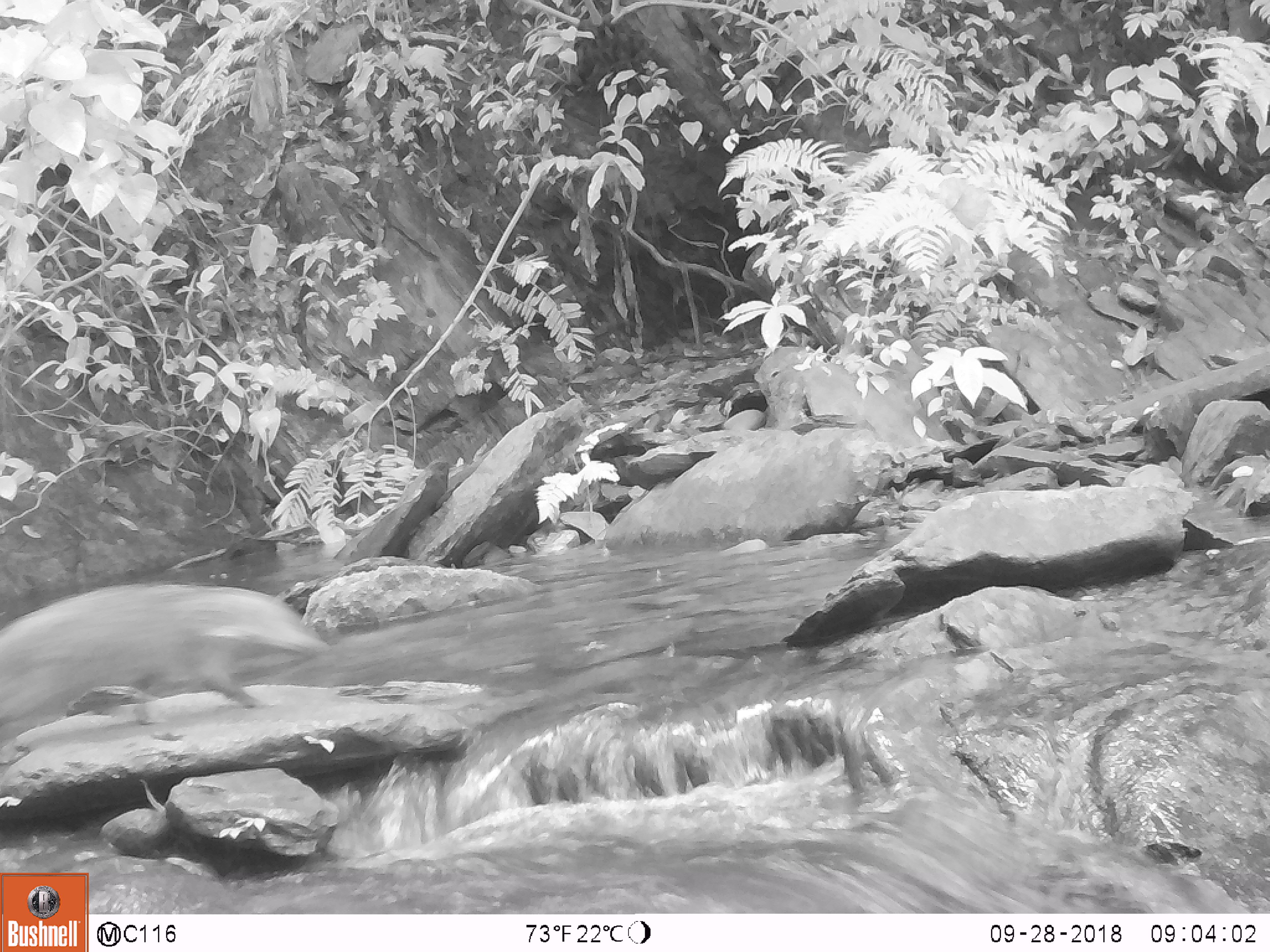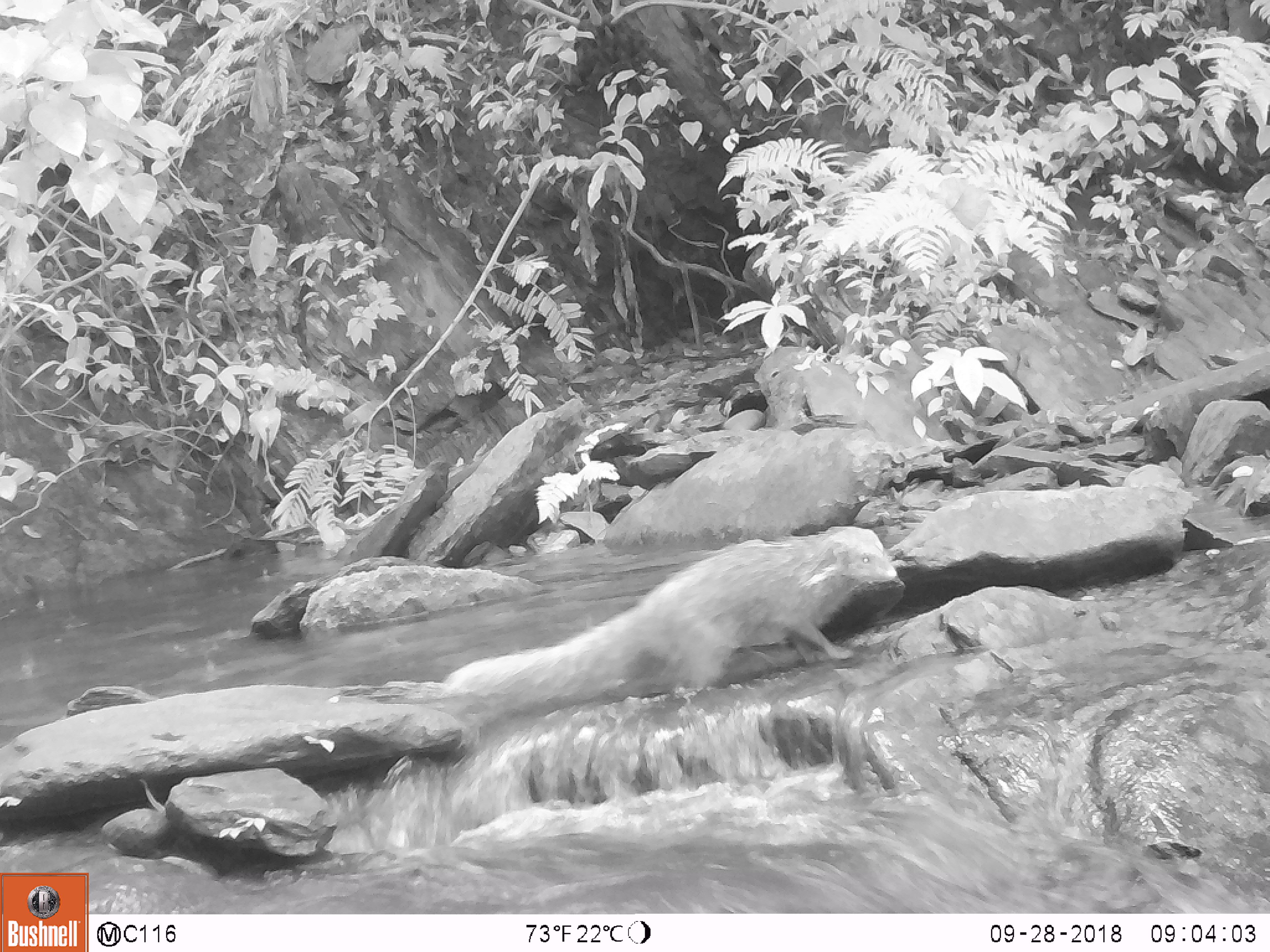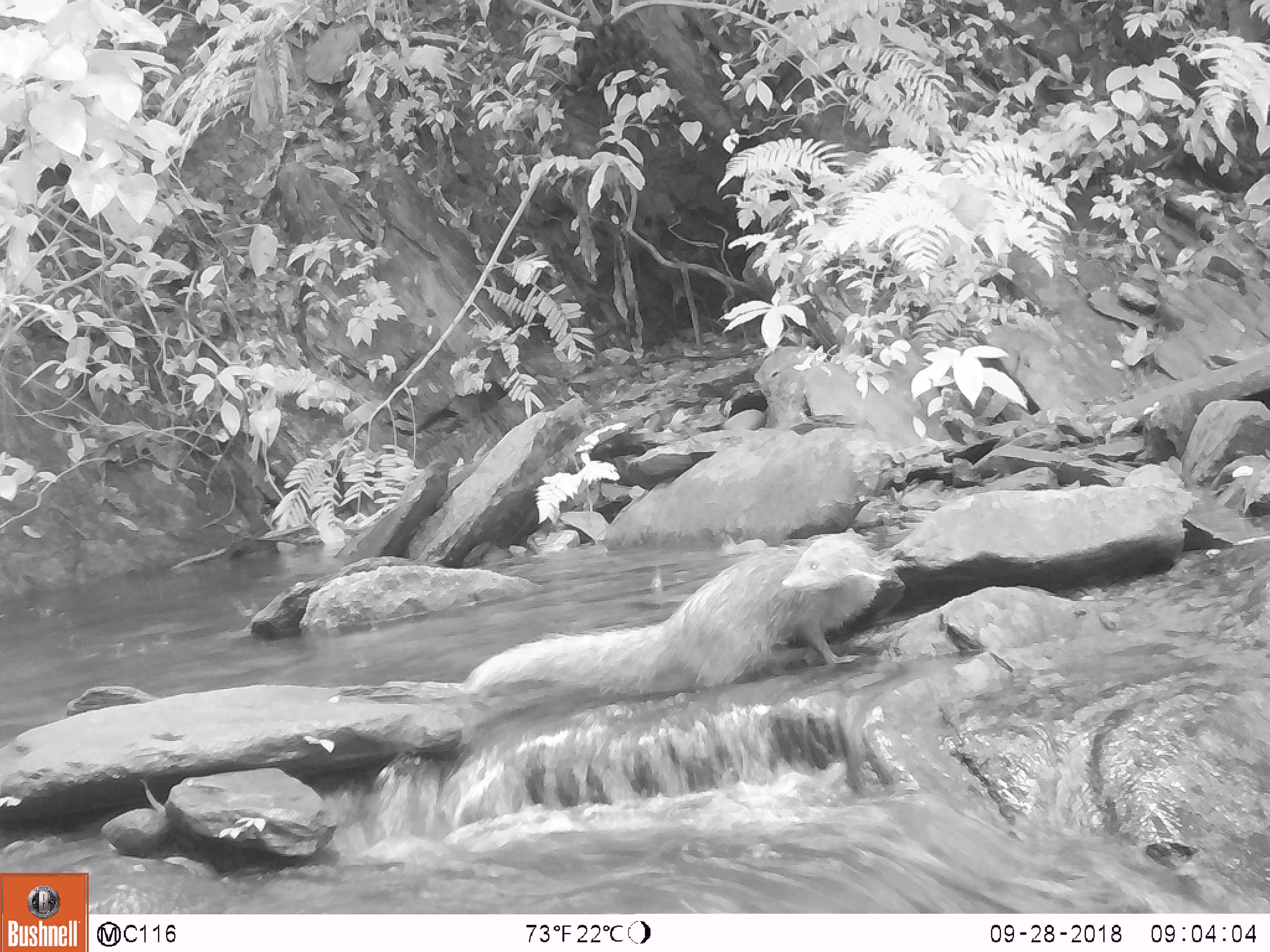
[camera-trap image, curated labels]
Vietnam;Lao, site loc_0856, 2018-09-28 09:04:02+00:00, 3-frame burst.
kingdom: Animalia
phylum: Chordata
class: Mammalia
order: Carnivora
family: Herpestidae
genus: Urva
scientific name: Urva urva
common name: crab-eating mongoose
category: crab eating mongoose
Crab eating mongoose (crab-eating mongoose) (Urva urva). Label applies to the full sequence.